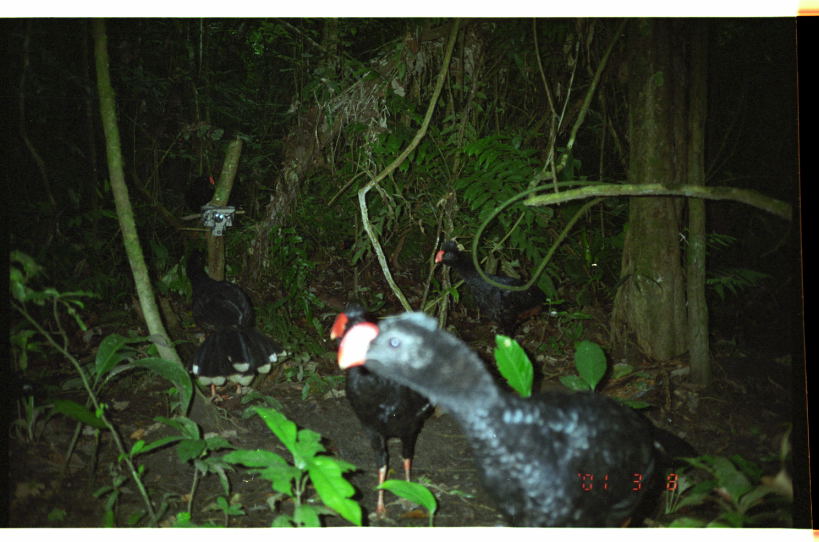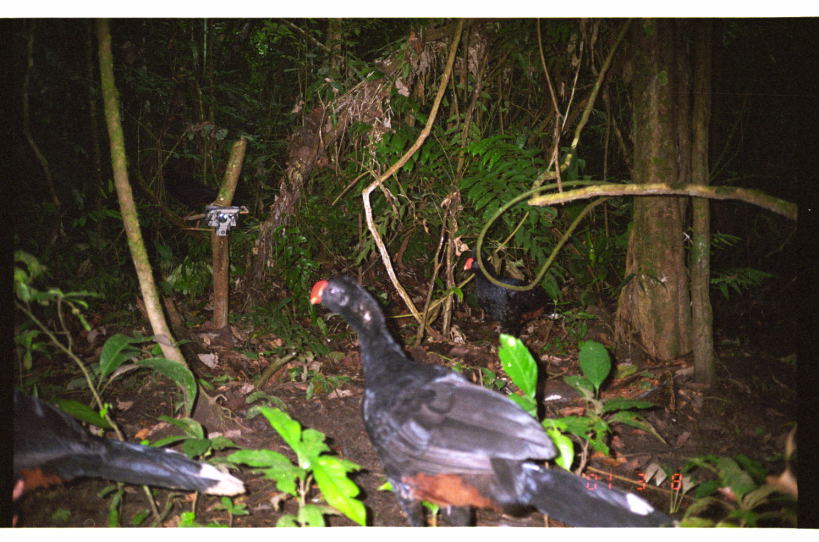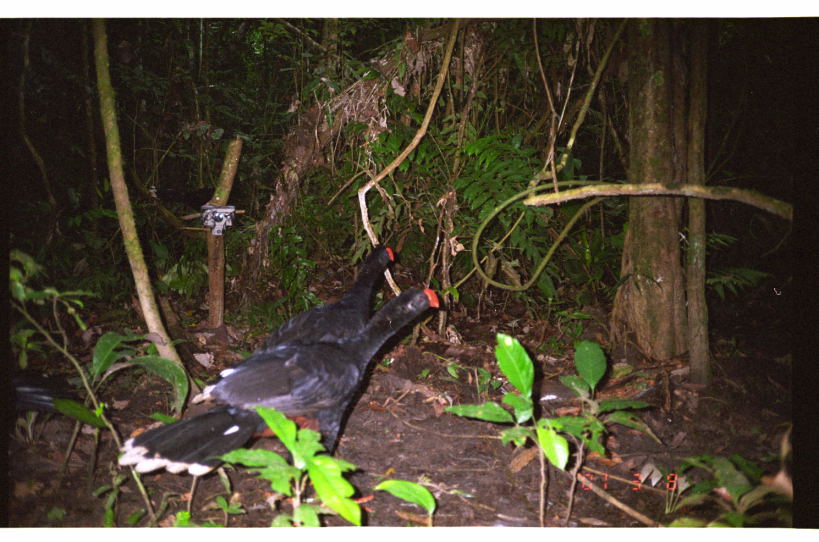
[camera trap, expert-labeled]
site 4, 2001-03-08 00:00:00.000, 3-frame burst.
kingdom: Animalia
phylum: Chordata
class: Aves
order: Galliformes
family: Cracidae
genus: Mitu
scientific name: Mitu tuberosum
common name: razor-billed curassow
Mitu tuberosum (razor-billed curassow).